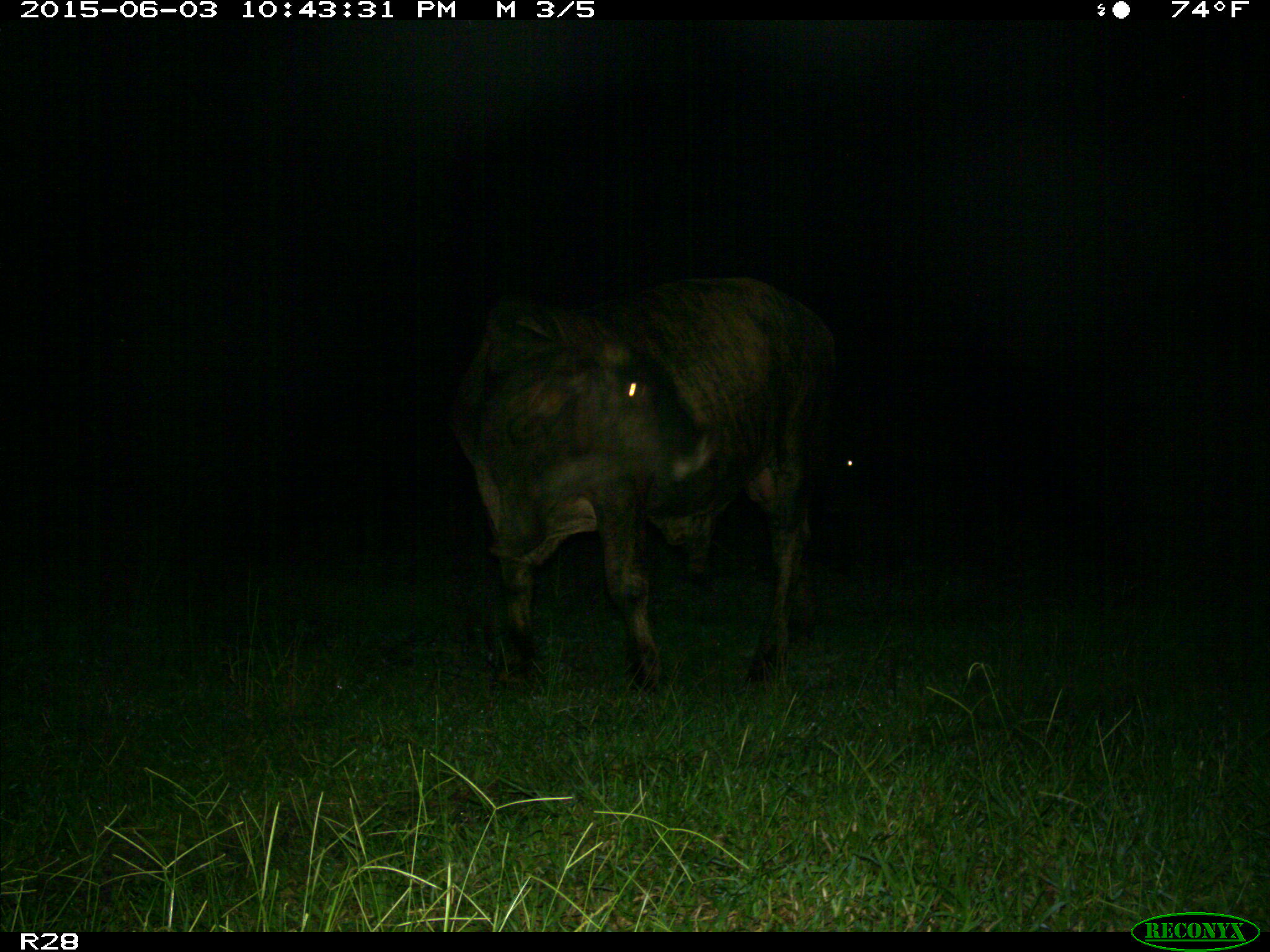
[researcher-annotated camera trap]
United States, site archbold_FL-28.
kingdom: Animalia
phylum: Chordata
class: Mammalia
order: Artiodactyla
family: Bovidae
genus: Bos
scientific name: Bos taurus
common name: domestic cow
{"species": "Bos taurus (domestic cow)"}